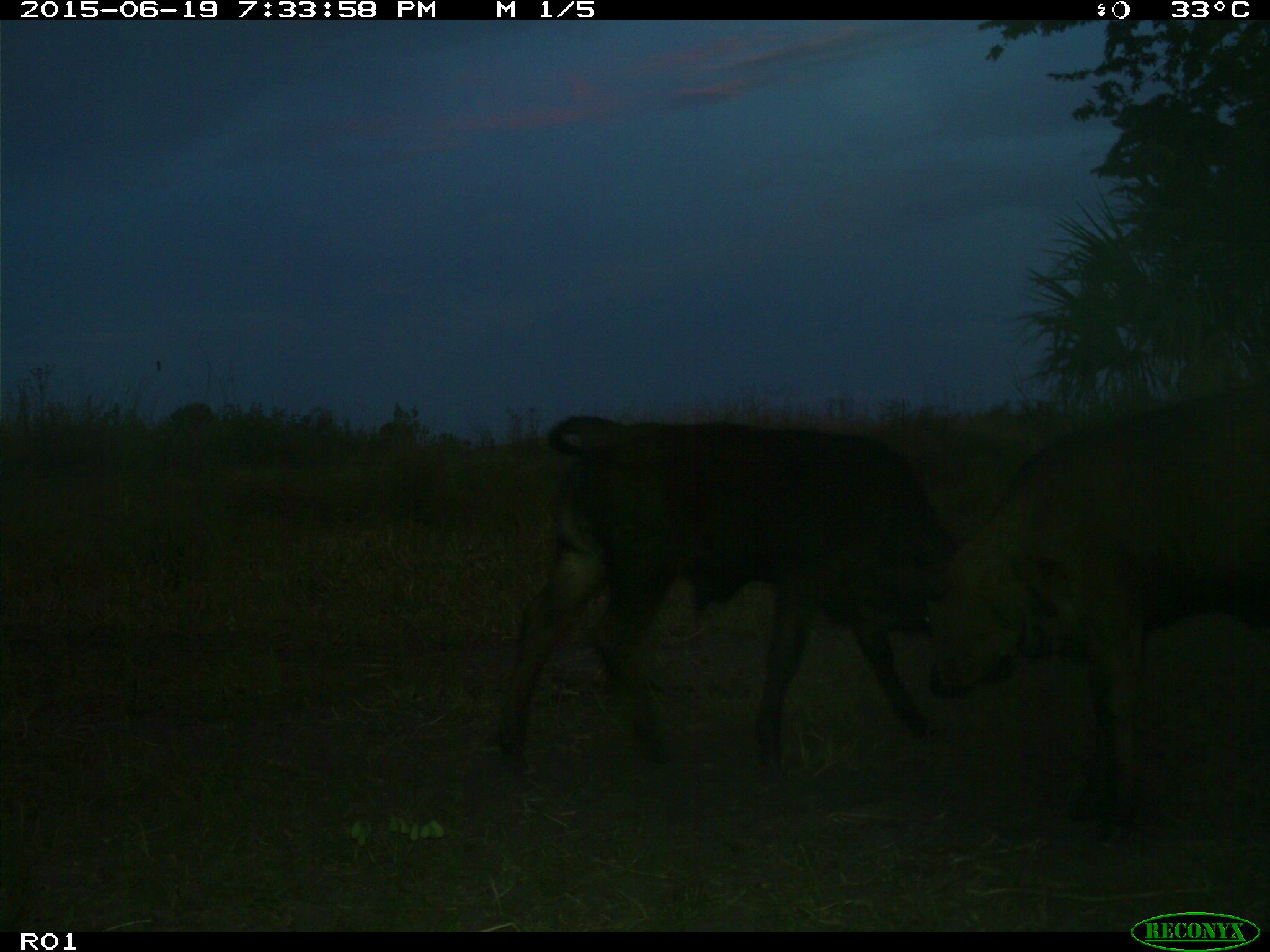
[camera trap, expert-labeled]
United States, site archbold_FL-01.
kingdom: Animalia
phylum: Chordata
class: Mammalia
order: Artiodactyla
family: Bovidae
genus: Bos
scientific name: Bos taurus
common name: domestic cow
Bos taurus (domestic cow).